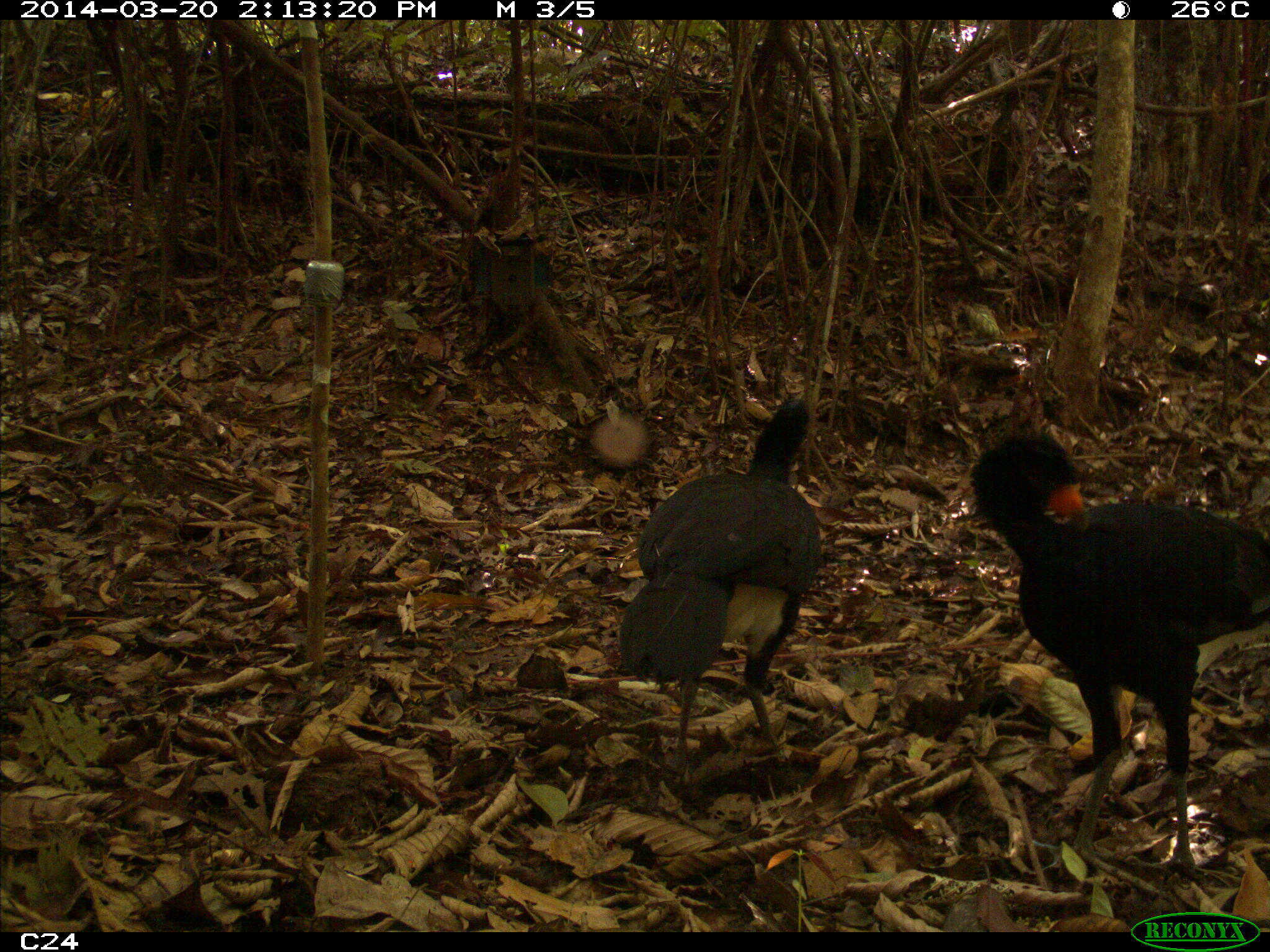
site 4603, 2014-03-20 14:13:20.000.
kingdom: Animalia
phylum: Chordata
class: Aves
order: Galliformes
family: Cracidae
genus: Crax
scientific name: Crax alector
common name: black curassow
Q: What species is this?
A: Crax alector (black curassow).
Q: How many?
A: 3.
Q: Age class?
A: Adult.